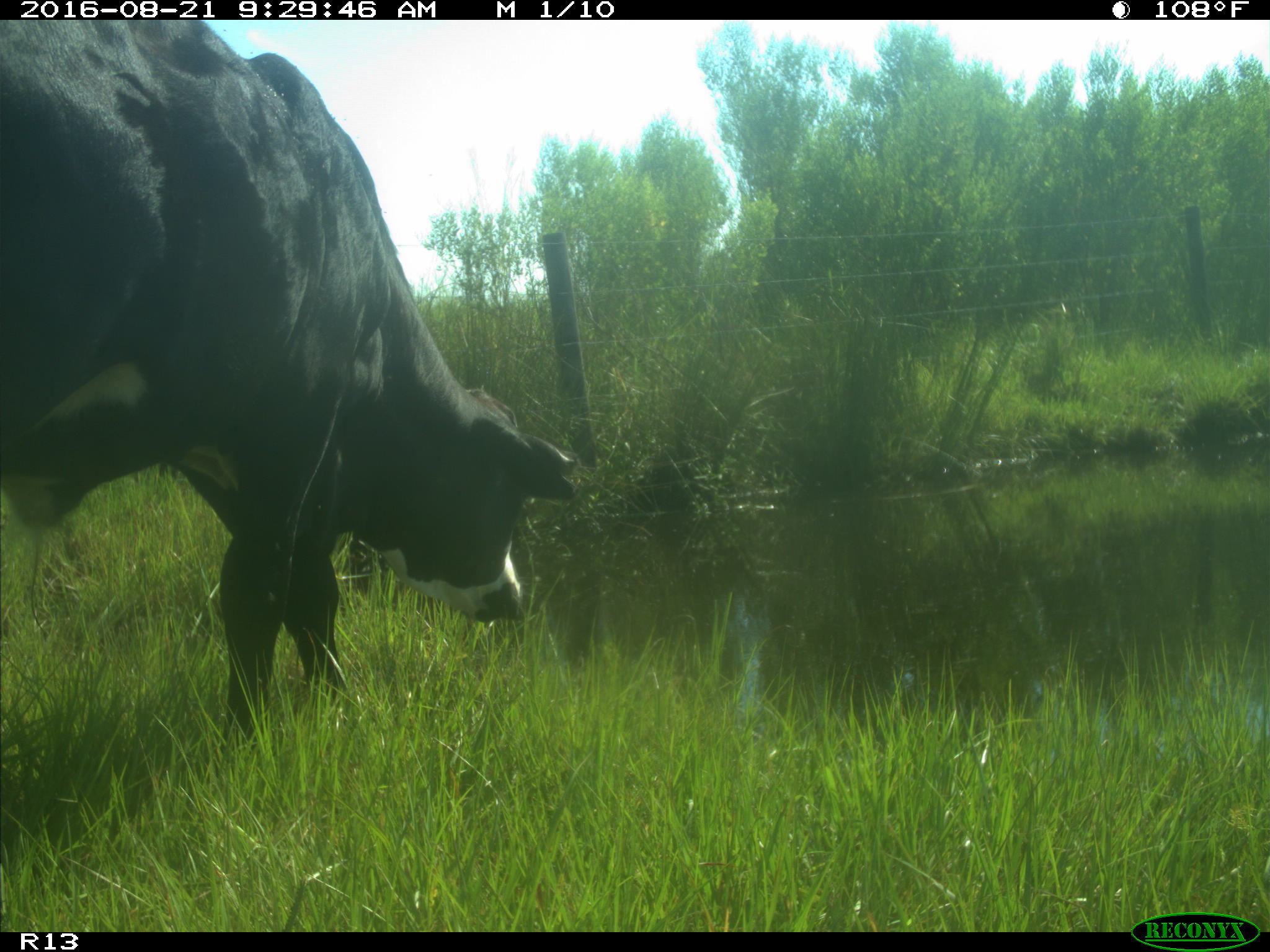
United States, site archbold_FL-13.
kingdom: Animalia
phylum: Chordata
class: Mammalia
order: Artiodactyla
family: Bovidae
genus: Bos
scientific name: Bos taurus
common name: domestic cow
Bos taurus (domestic cow).